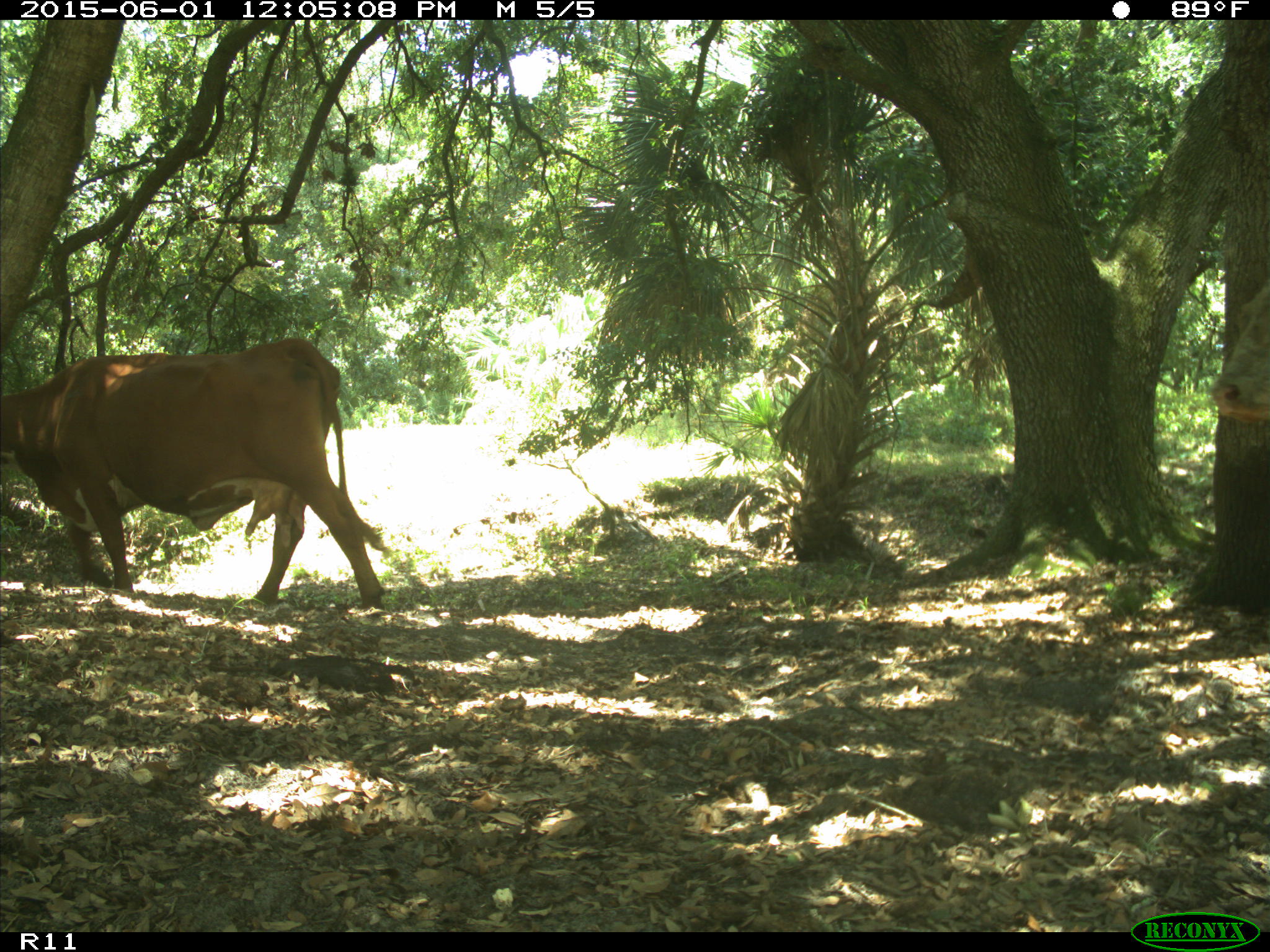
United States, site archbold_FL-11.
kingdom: Animalia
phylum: Chordata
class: Mammalia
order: Artiodactyla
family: Bovidae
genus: Bos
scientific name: Bos taurus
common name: domestic cow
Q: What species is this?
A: Bos taurus (domestic cow).